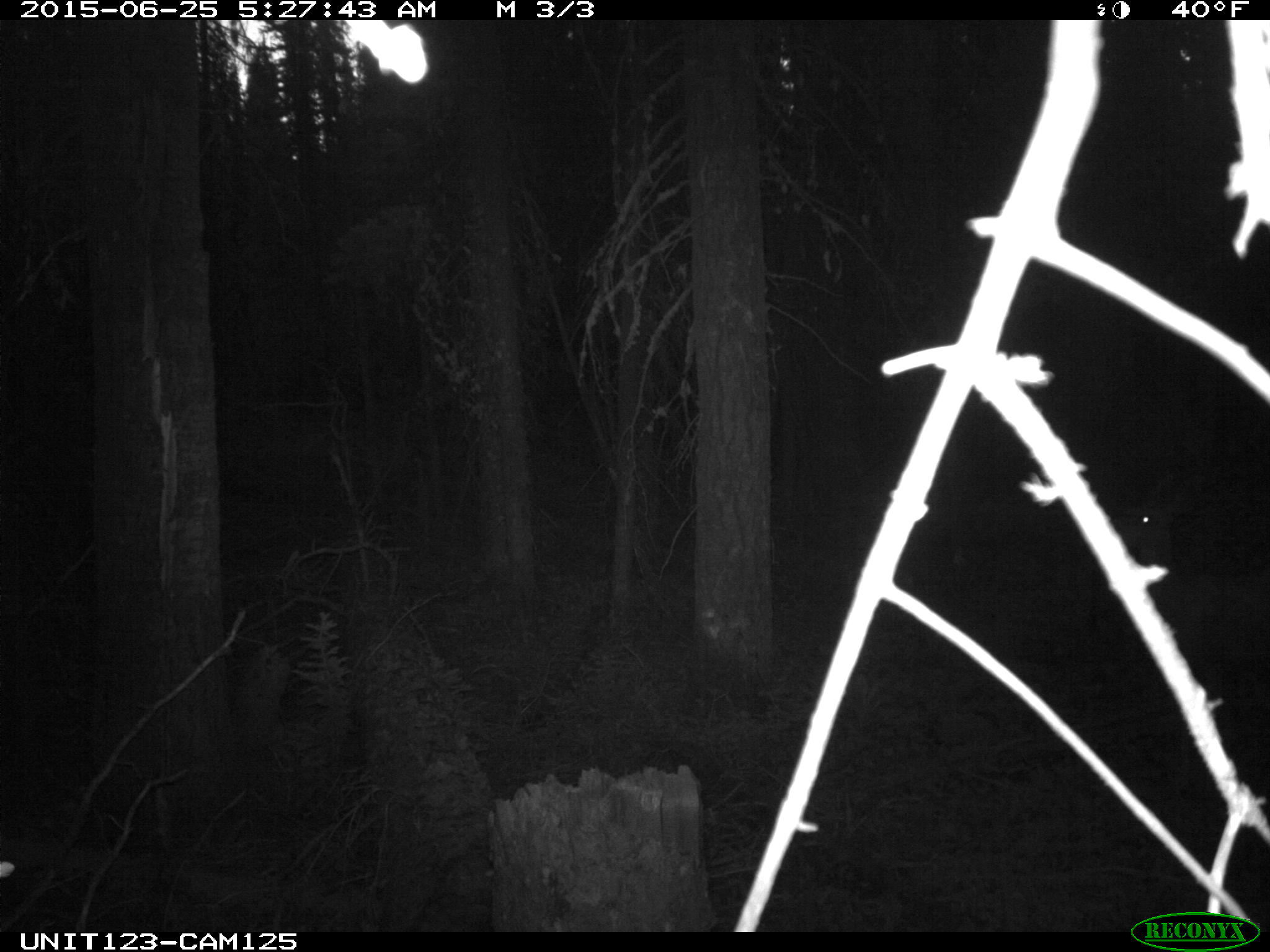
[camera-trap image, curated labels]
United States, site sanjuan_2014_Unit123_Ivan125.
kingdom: Animalia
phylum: Chordata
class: Mammalia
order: Artiodactyla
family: Cervidae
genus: Odocoileus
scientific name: Odocoileus hemionus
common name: mule deer